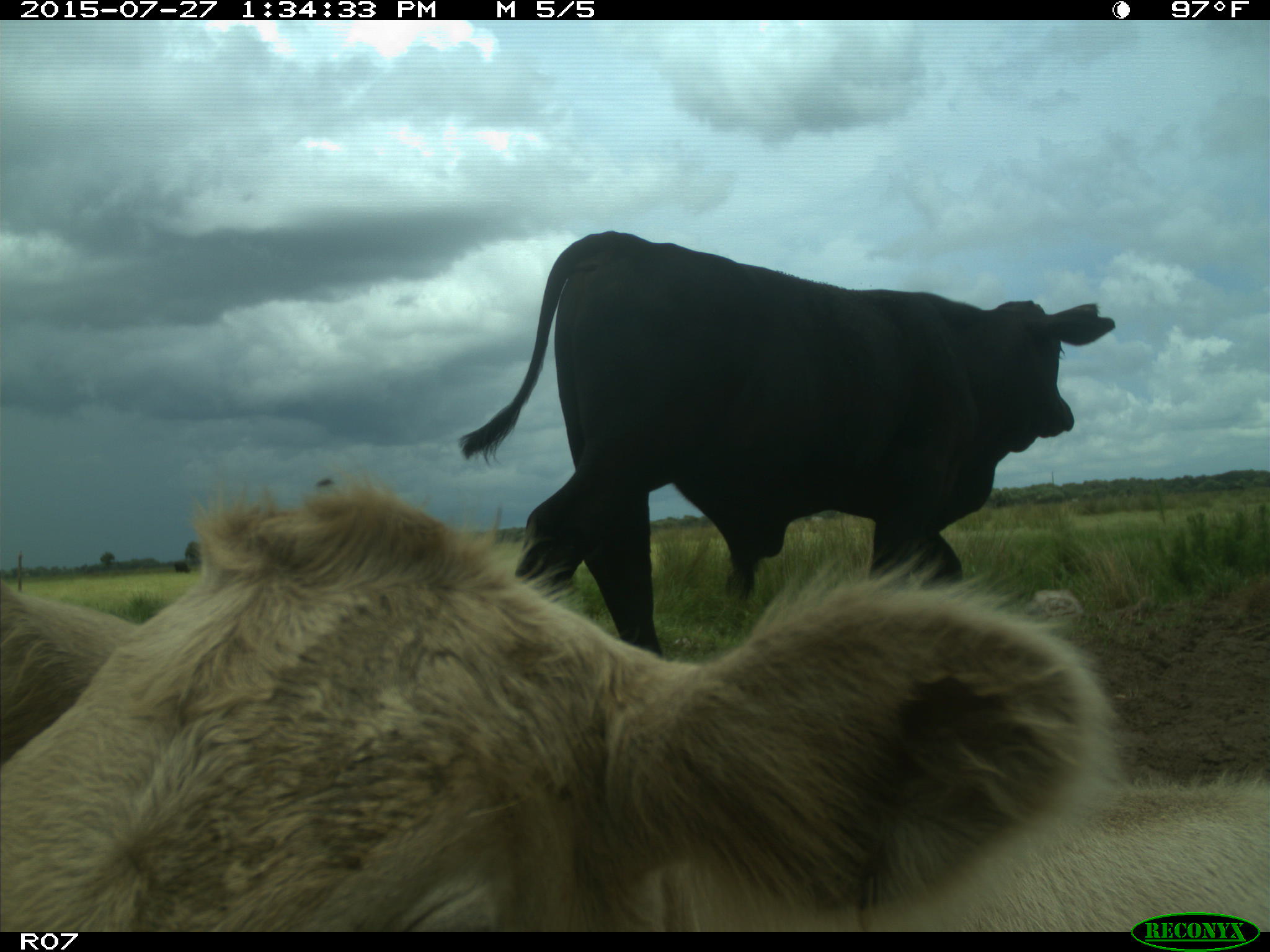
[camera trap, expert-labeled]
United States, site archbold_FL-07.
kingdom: Animalia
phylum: Chordata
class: Mammalia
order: Artiodactyla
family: Bovidae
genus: Bos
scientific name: Bos taurus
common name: domestic cow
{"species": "Bos taurus (domestic cow)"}